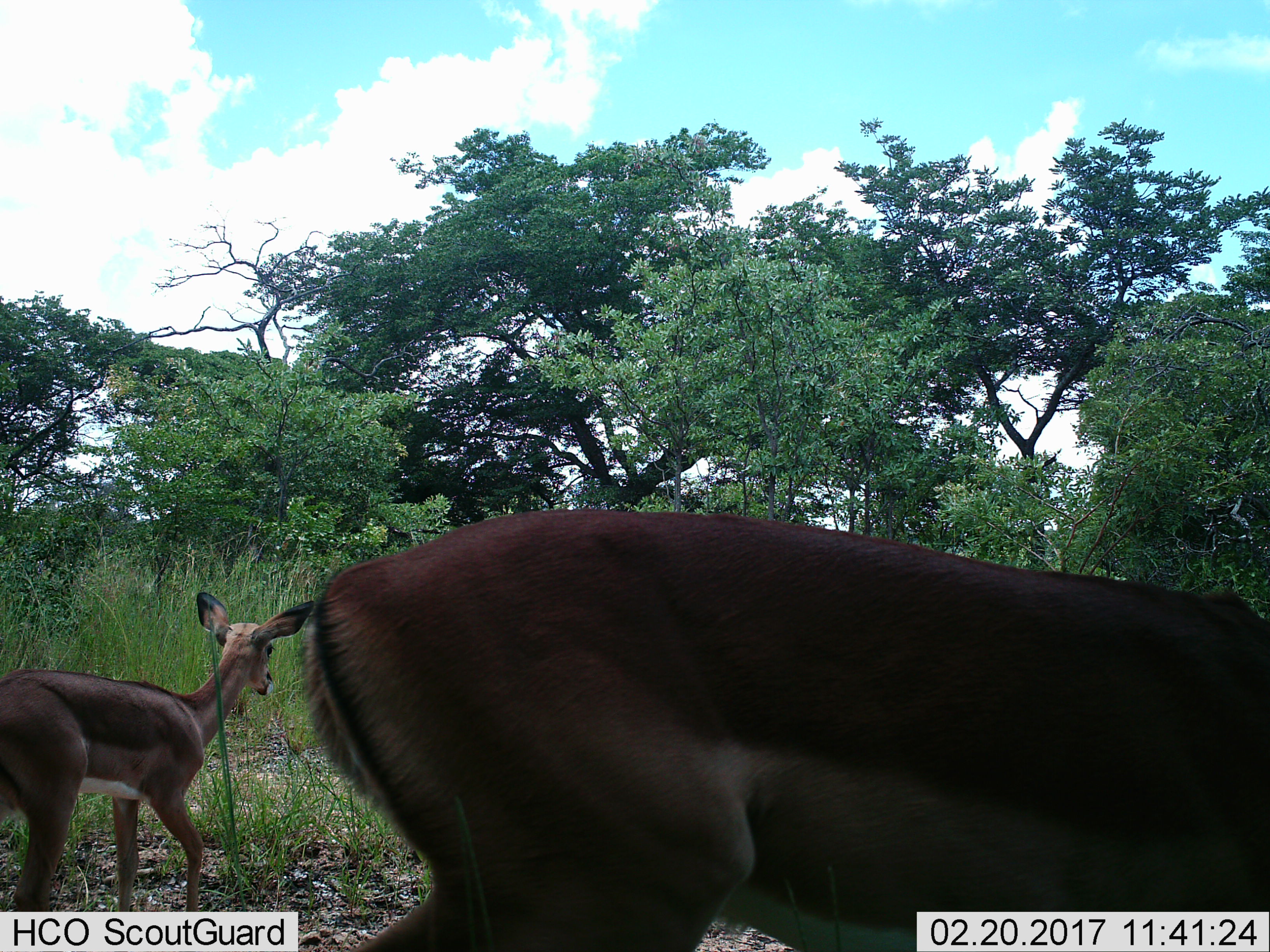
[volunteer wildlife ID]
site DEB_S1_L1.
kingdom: Animalia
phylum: Chordata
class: Mammalia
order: Artiodactyla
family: Bovidae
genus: Aepyceros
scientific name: Aepyceros melampus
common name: impala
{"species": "impala (Aepyceros melampus)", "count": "2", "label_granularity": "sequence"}